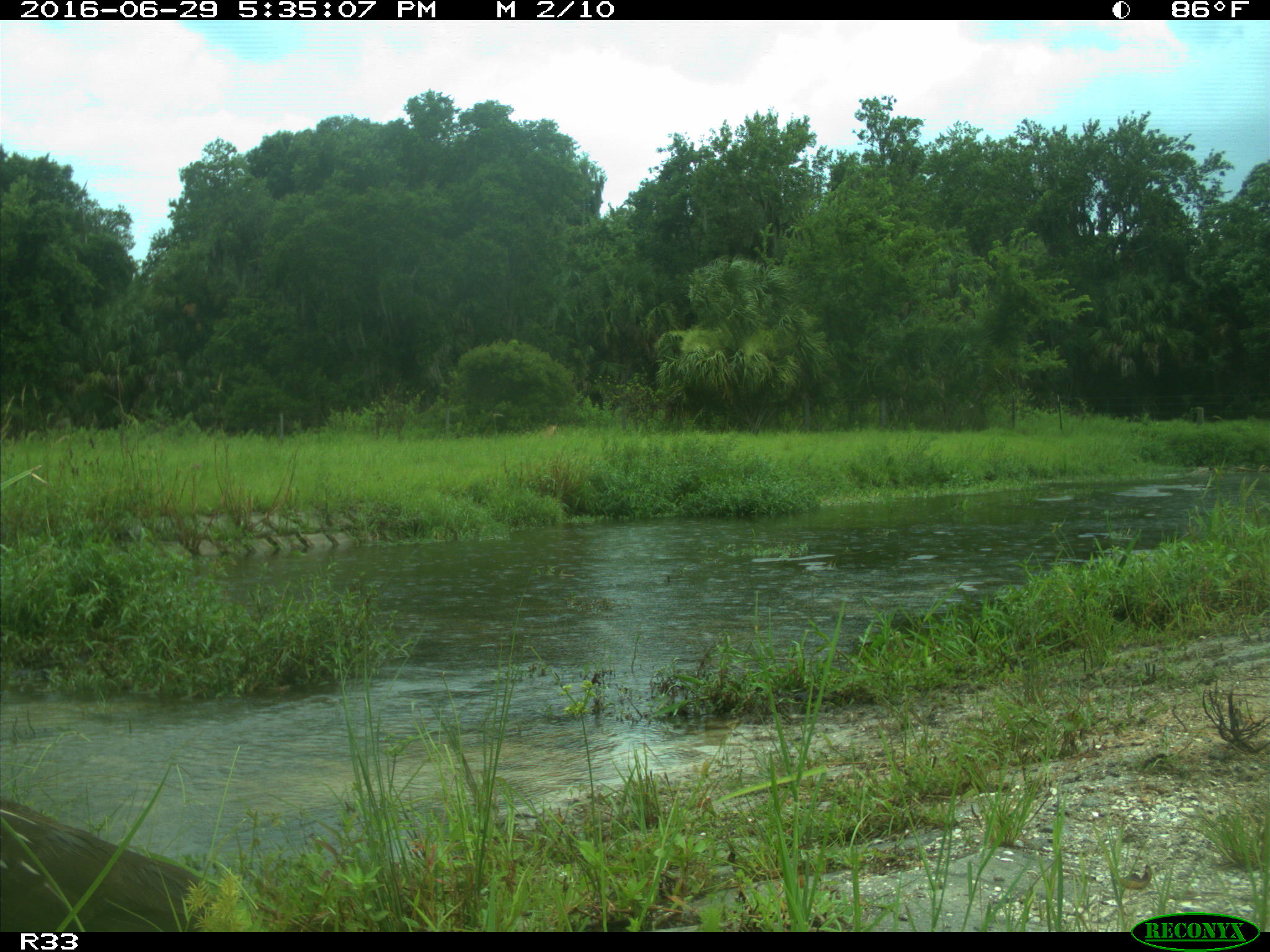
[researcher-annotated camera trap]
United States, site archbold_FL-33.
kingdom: Animalia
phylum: Chordata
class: Aves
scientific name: Aves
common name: birds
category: unidentified bird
Unidentified bird (birds) (Aves).